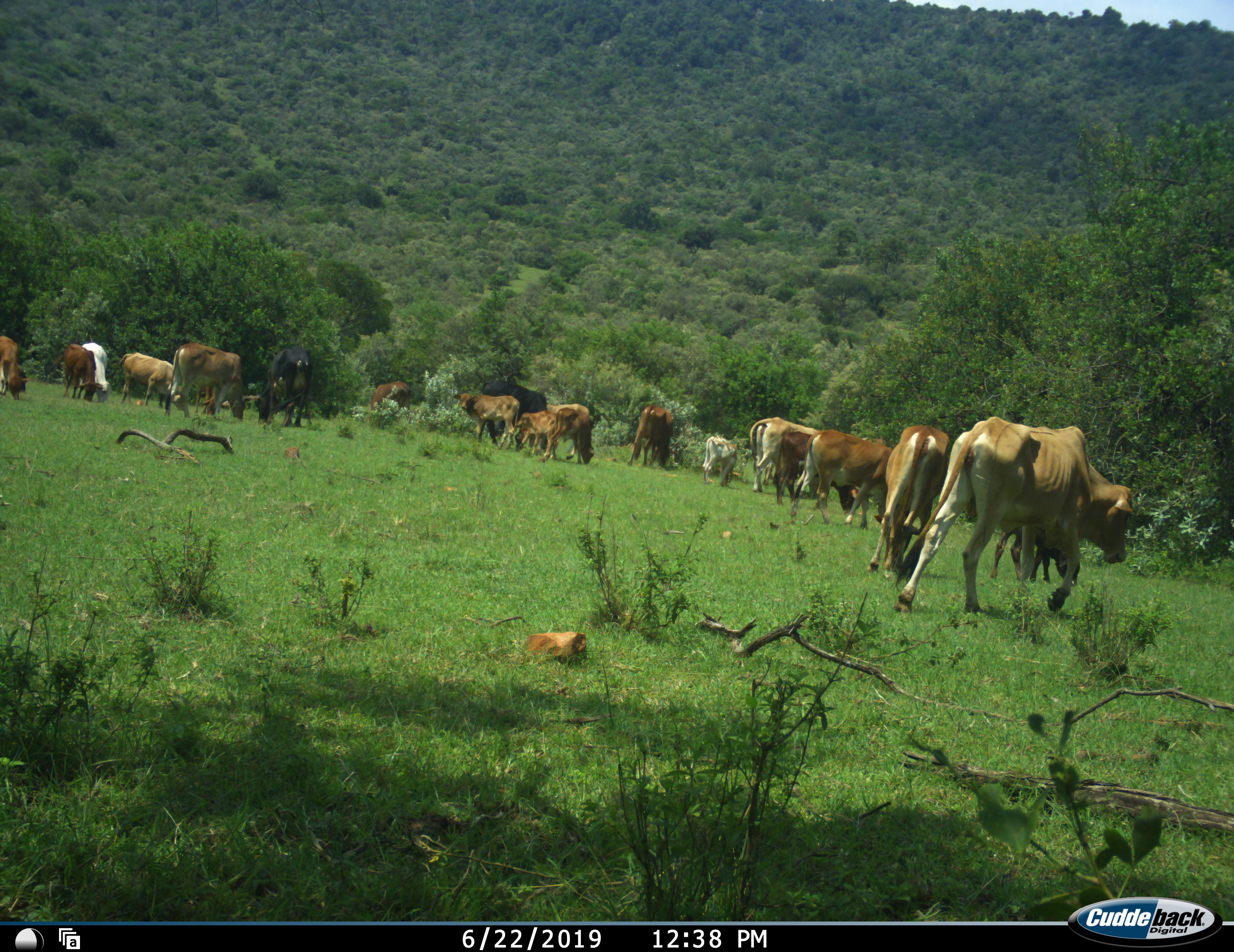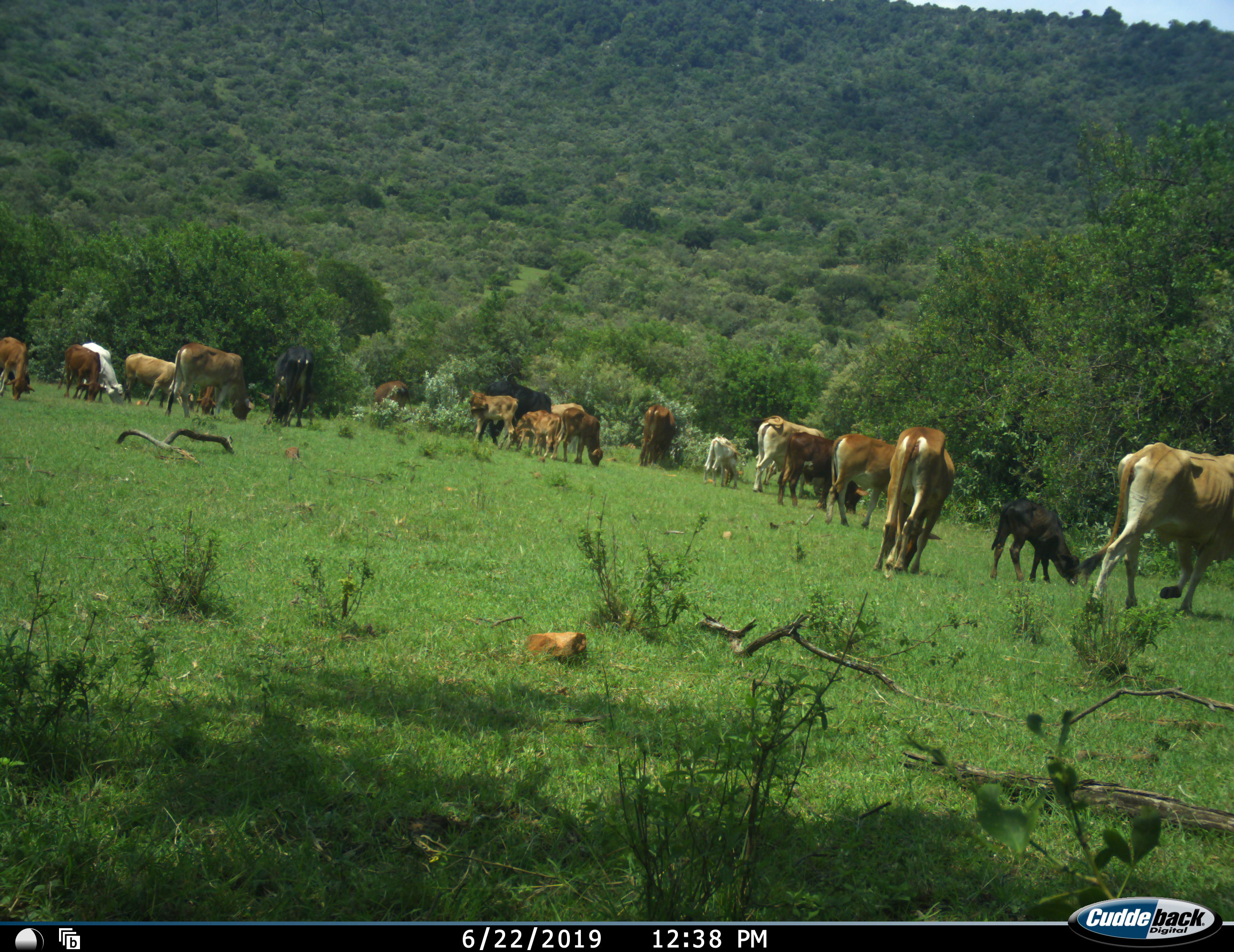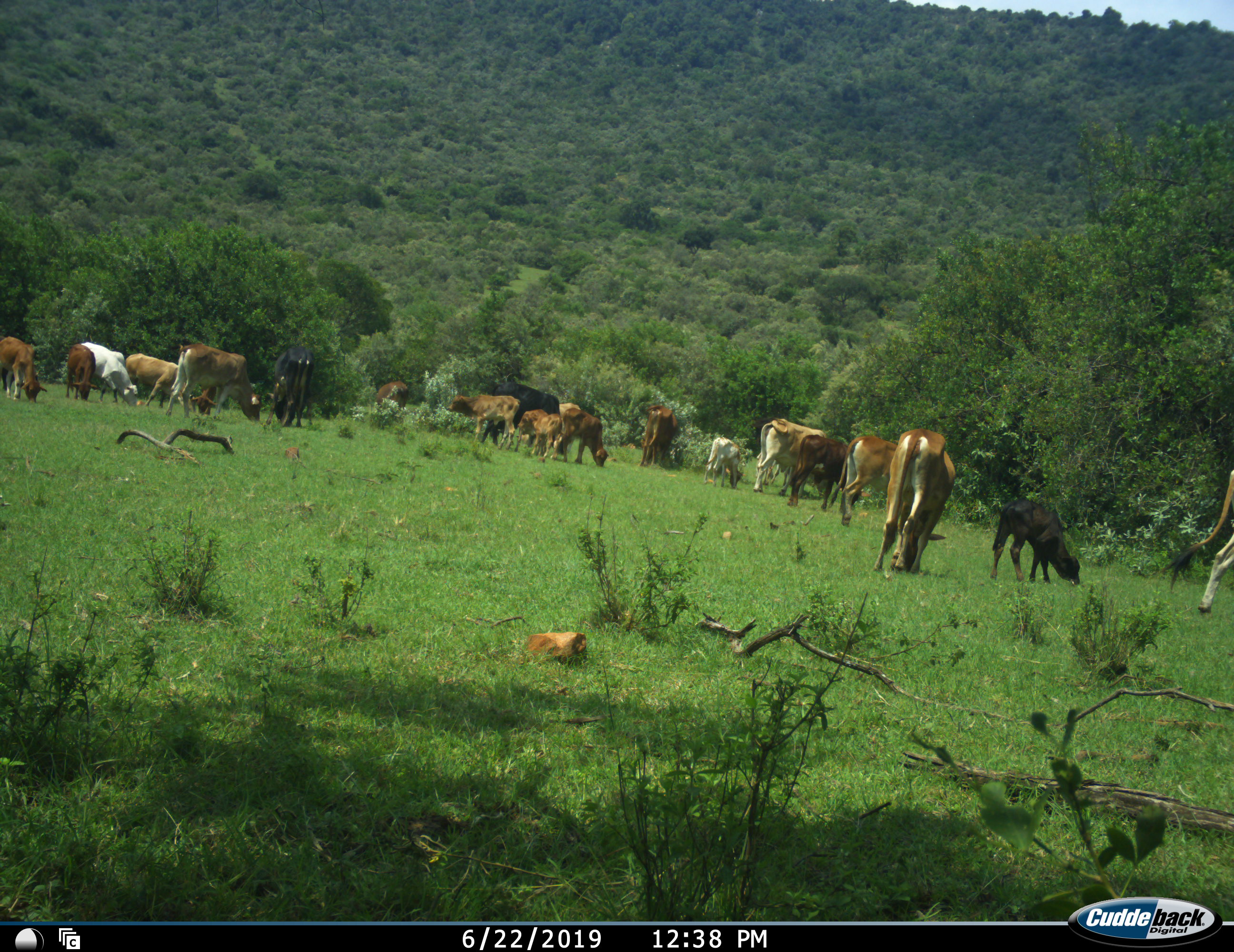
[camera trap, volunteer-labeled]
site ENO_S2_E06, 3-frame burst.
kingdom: Animalia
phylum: Chordata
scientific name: Vertebrata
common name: domestic animal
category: domesticanimal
Domesticanimal (domestic animal) (Vertebrata), count 11-50. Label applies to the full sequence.